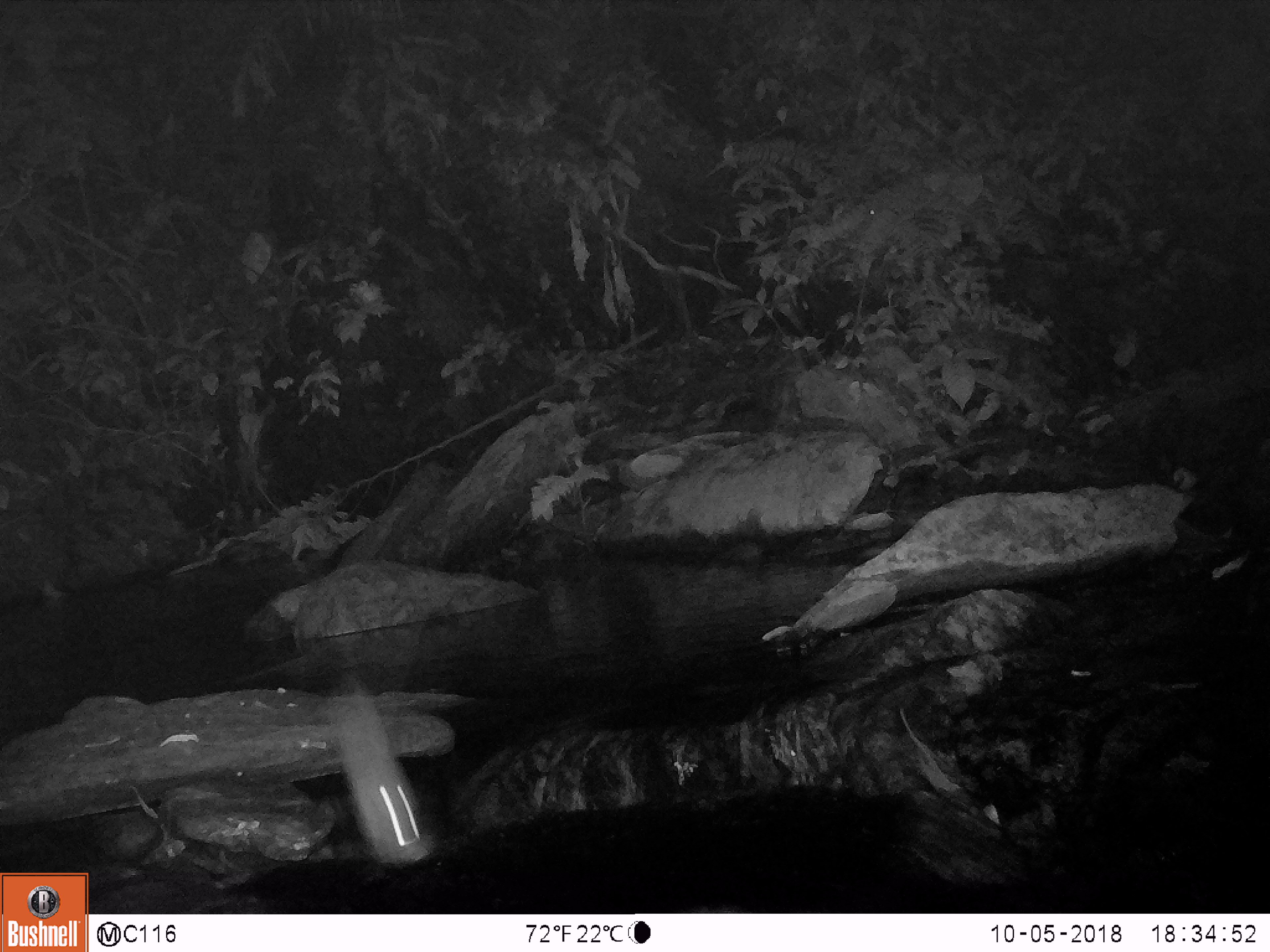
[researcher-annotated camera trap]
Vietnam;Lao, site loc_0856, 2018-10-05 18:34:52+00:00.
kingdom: Animalia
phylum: Chordata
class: Mammalia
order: Rodentia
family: Muridae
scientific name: Muridae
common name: old-world mice and rats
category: unidentified murid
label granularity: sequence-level